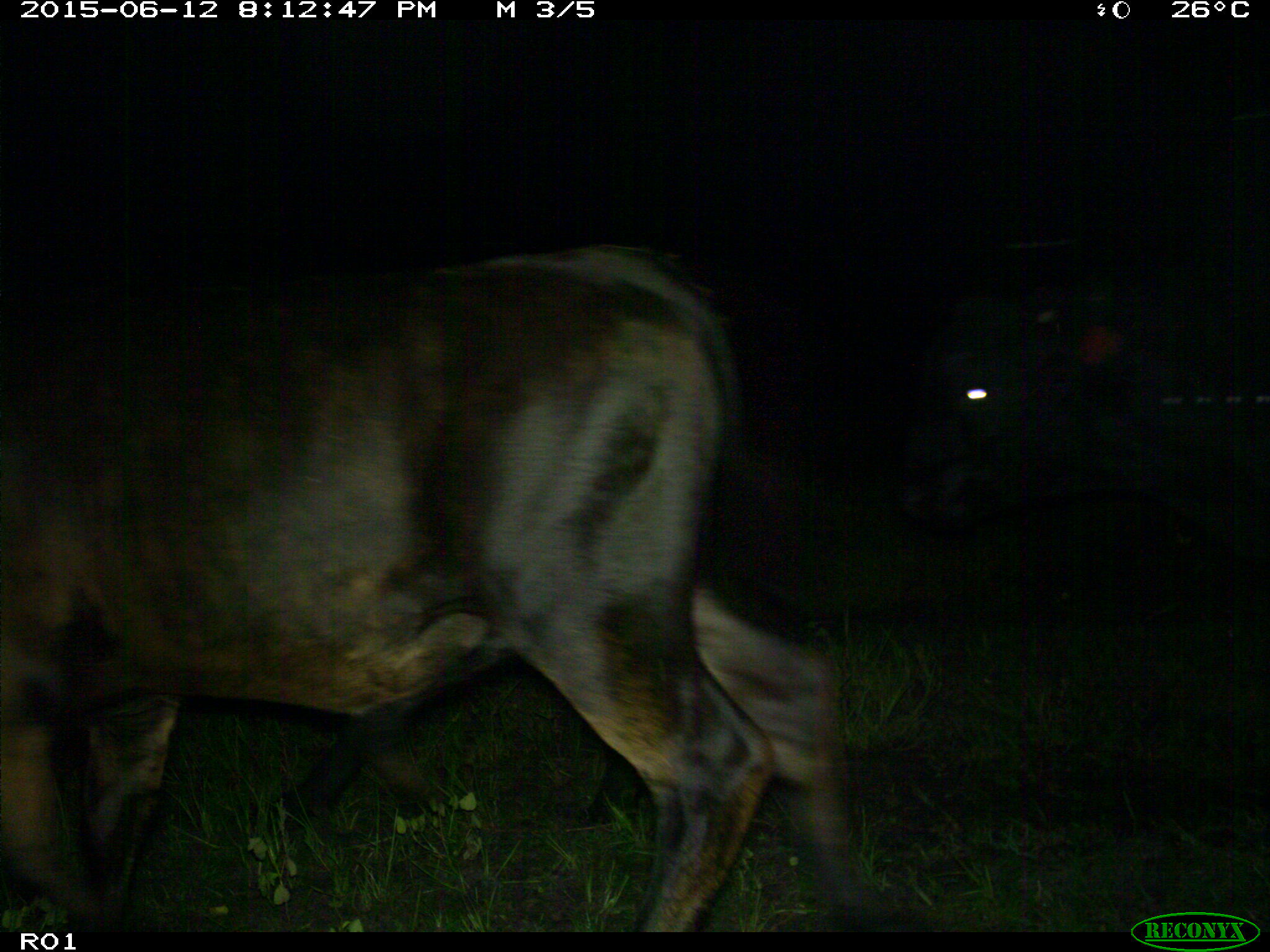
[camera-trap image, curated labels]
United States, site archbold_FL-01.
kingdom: Animalia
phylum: Chordata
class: Mammalia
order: Artiodactyla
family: Bovidae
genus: Bos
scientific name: Bos taurus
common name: domestic cow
Bos taurus (domestic cow).